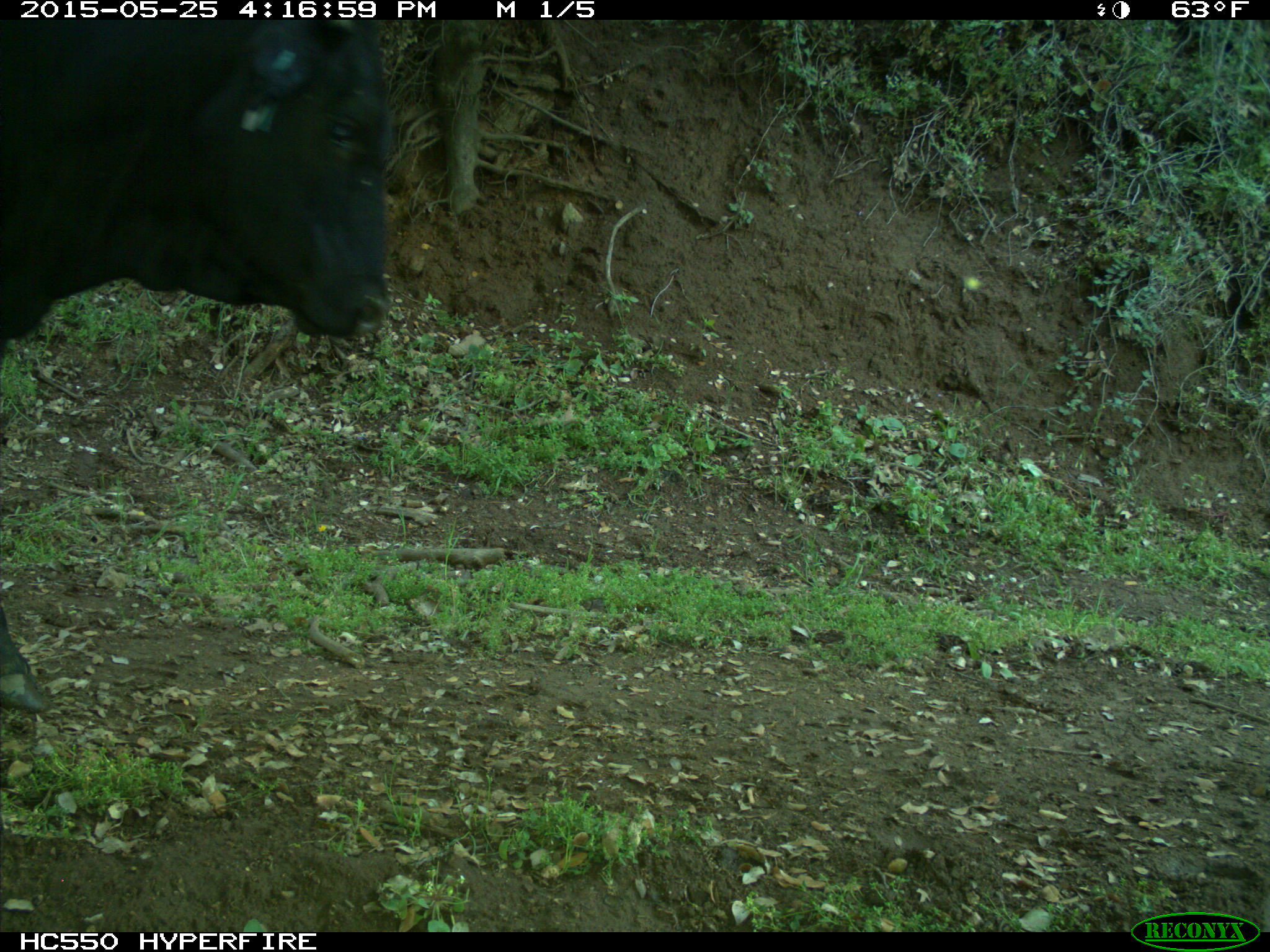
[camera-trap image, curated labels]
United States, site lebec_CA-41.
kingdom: Animalia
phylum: Chordata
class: Mammalia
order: Artiodactyla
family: Bovidae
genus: Bos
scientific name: Bos taurus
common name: domestic cow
Bos taurus (domestic cow).